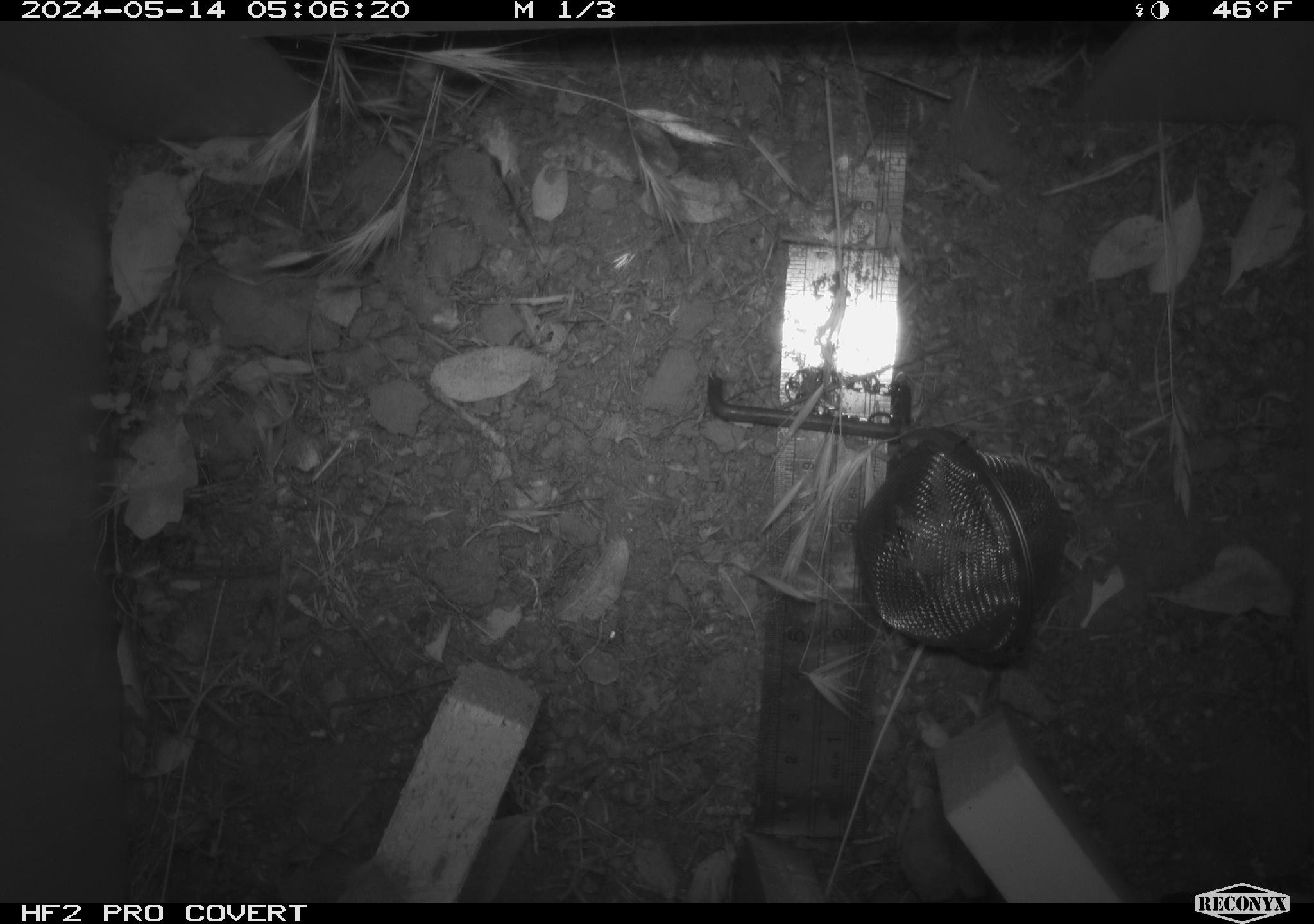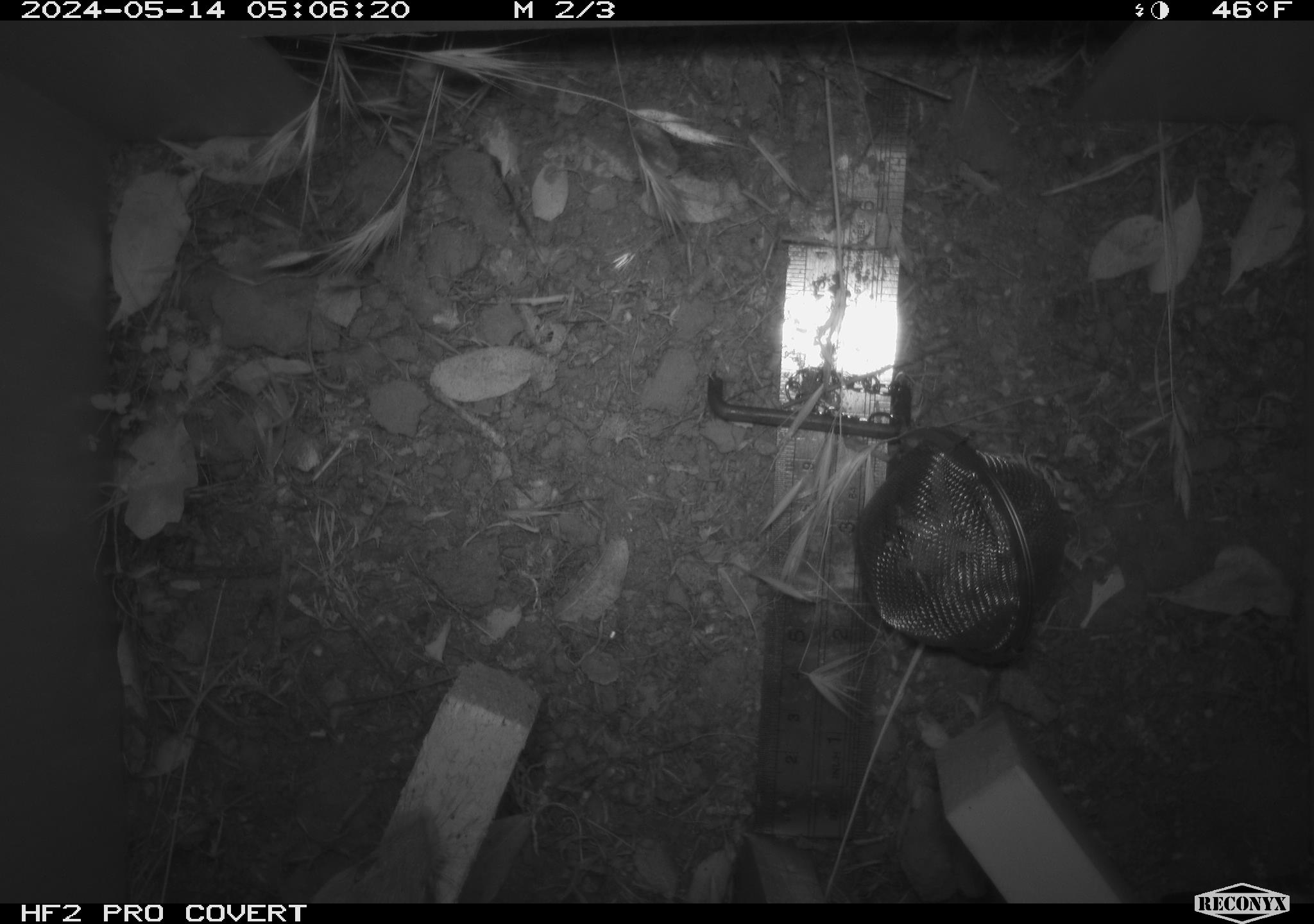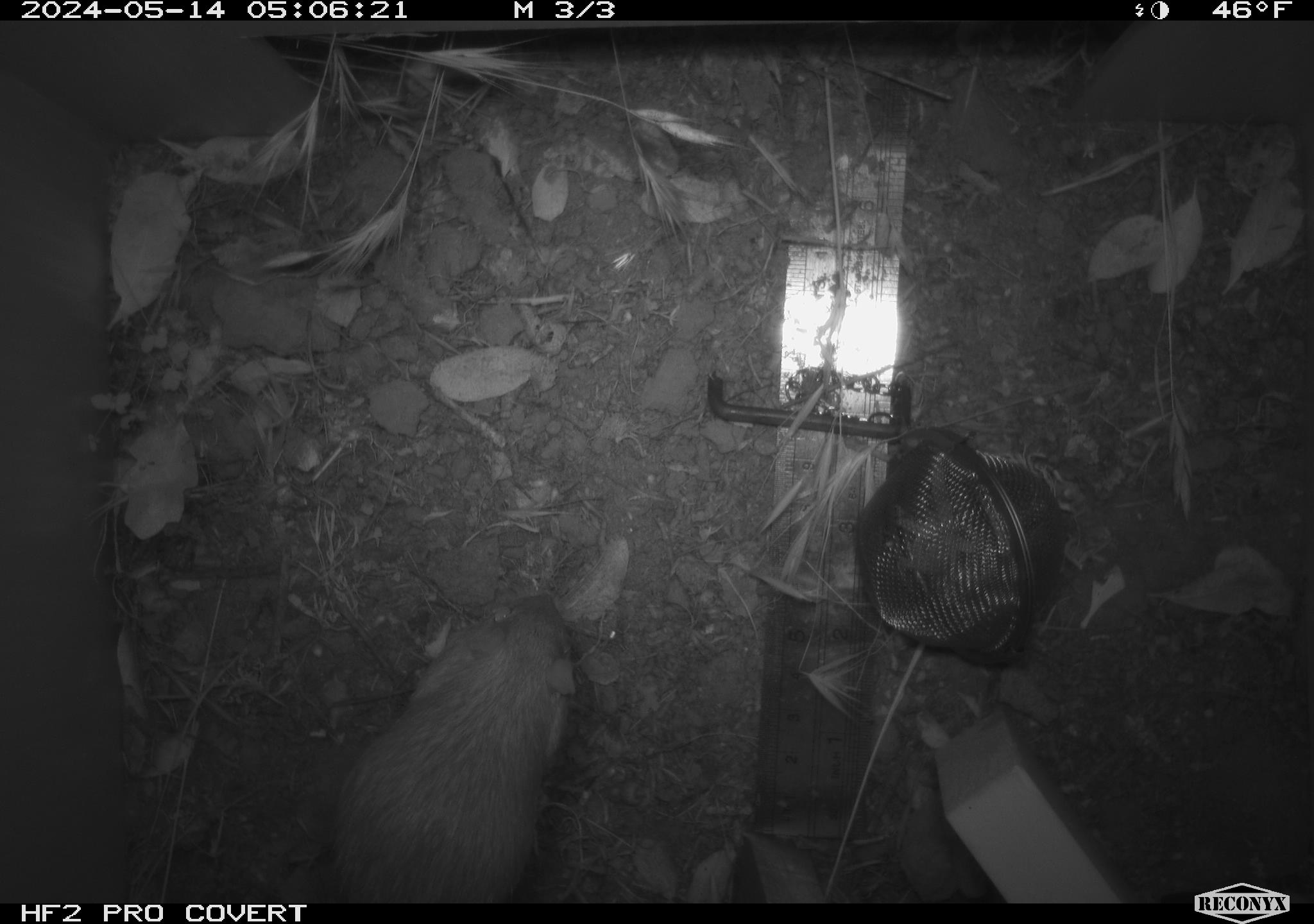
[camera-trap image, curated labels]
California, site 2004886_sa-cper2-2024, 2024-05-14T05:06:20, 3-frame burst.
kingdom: Animalia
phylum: Chordata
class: Mammalia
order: Rodentia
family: Heteromyidae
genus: Dipodomys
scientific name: Dipodomys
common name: kangaroo rats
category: dipodomys species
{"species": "dipodomys species (kangaroo rats) (Dipodomys)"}